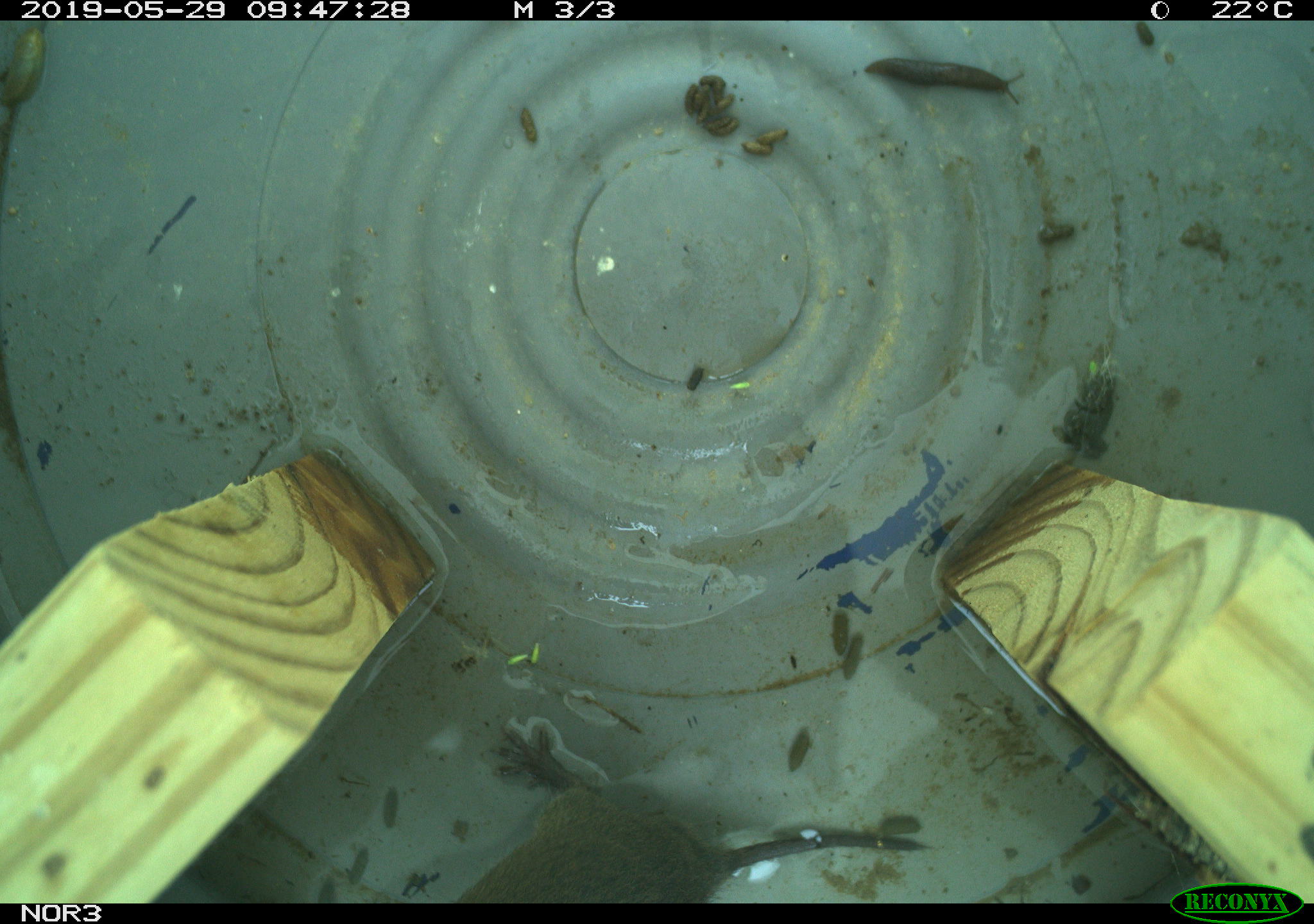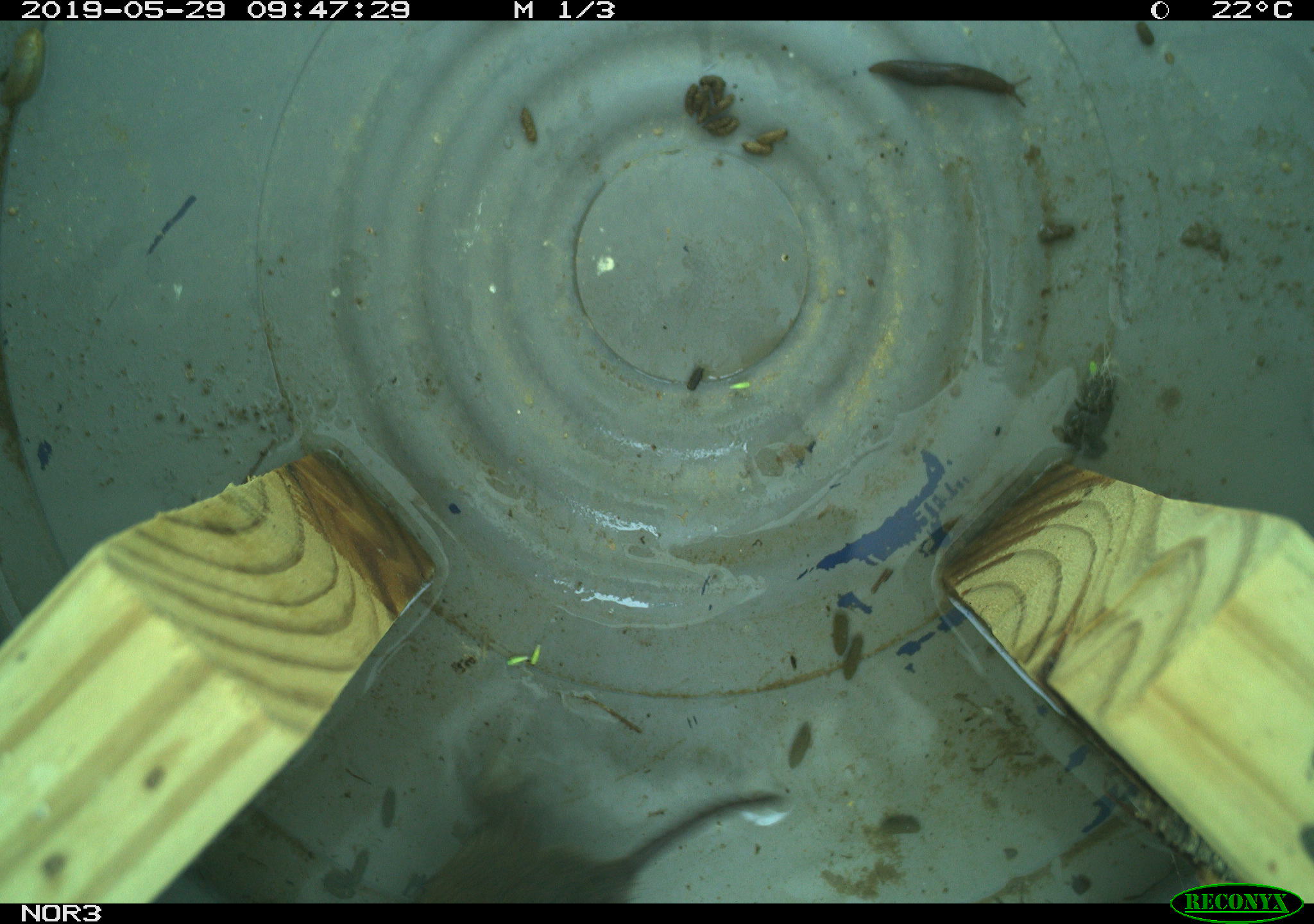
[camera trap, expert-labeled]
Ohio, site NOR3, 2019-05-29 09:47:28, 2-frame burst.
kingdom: Animalia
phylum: Chordata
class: Mammalia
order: Rodentia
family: Cricetidae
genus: Microtus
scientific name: Microtus pennsylvanicus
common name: meadow vole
Meadow vole (Microtus pennsylvanicus).